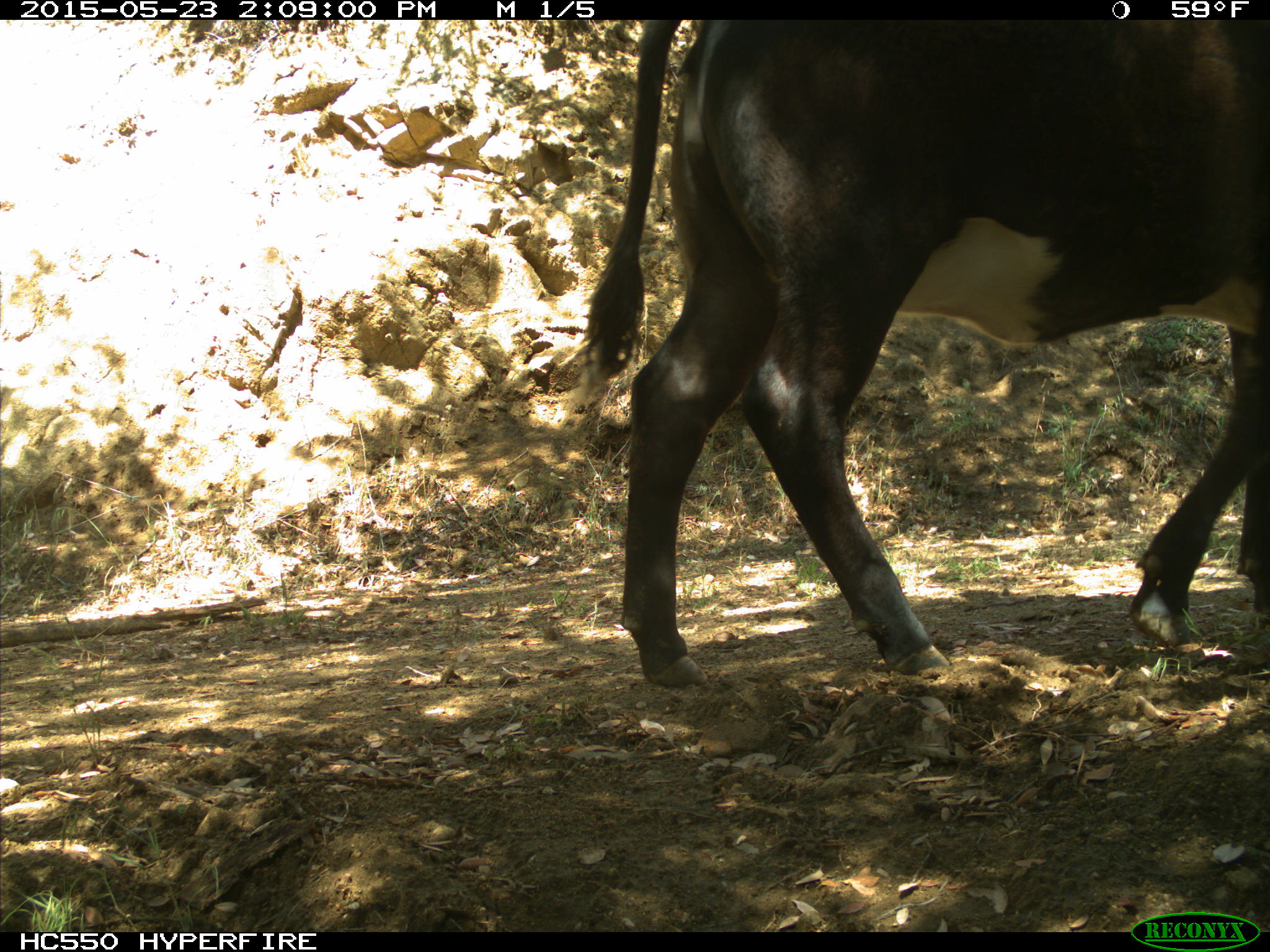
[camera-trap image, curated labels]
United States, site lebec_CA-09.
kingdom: Animalia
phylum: Chordata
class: Mammalia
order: Artiodactyla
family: Bovidae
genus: Bos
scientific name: Bos taurus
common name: domestic cow